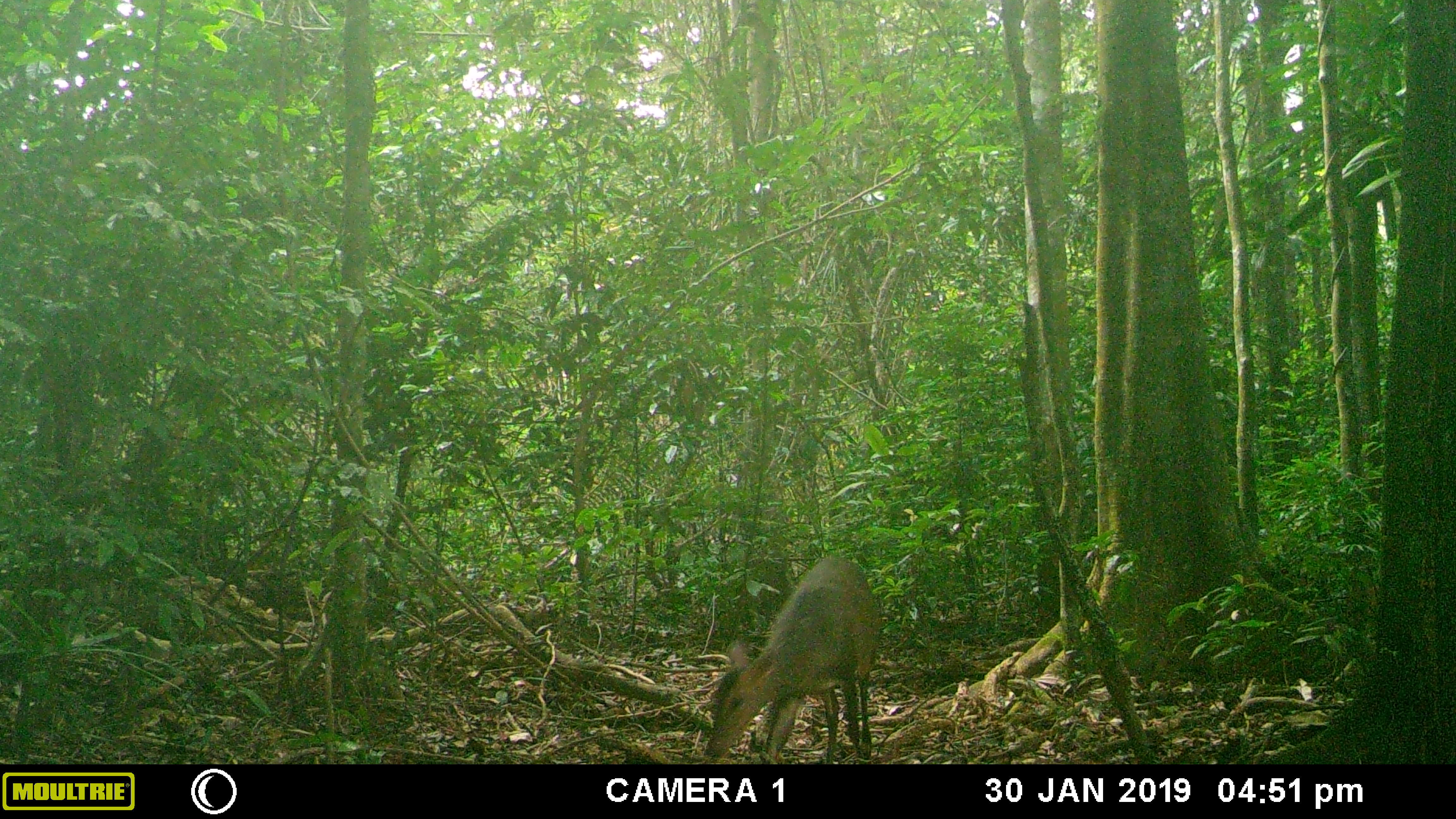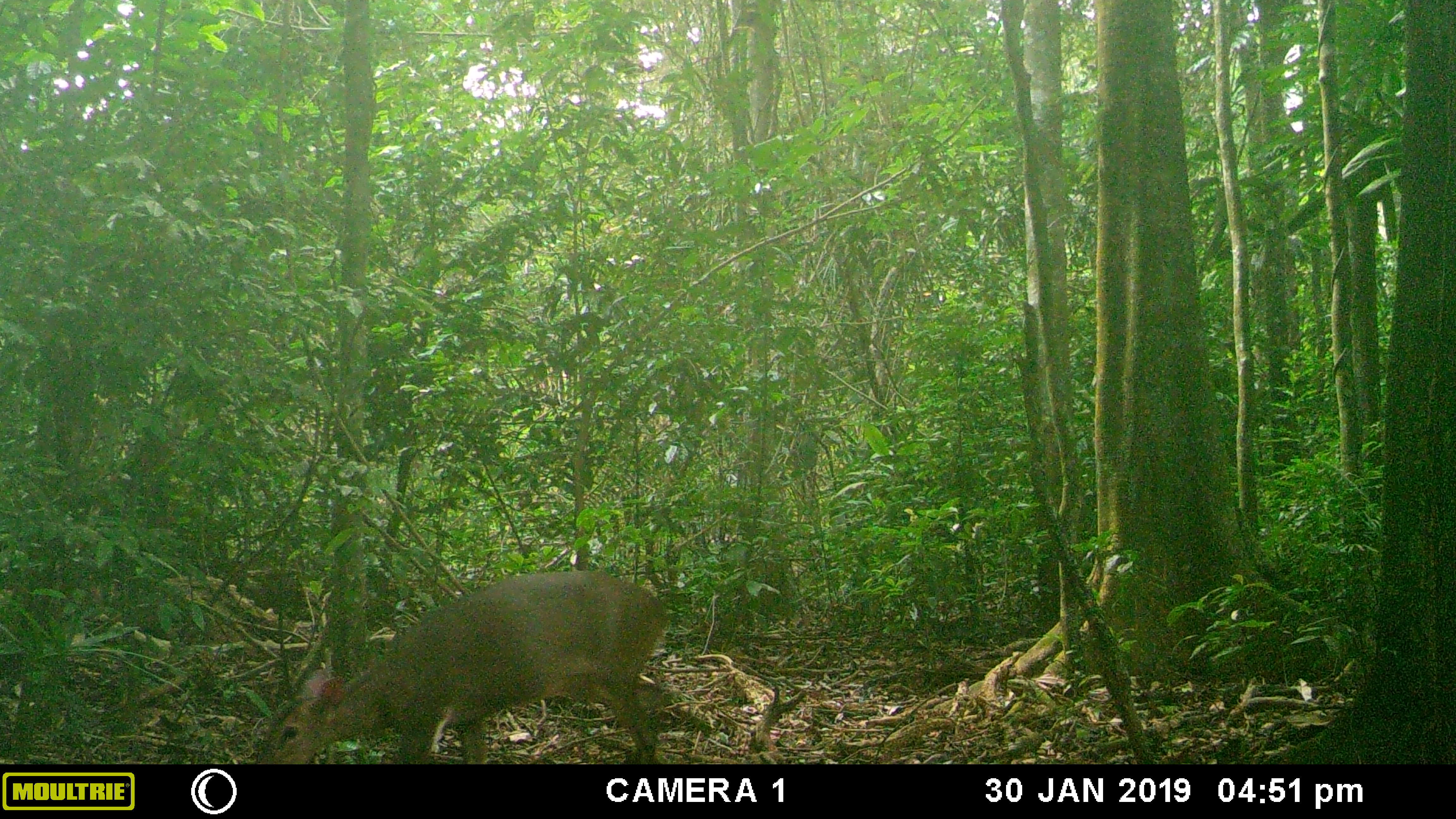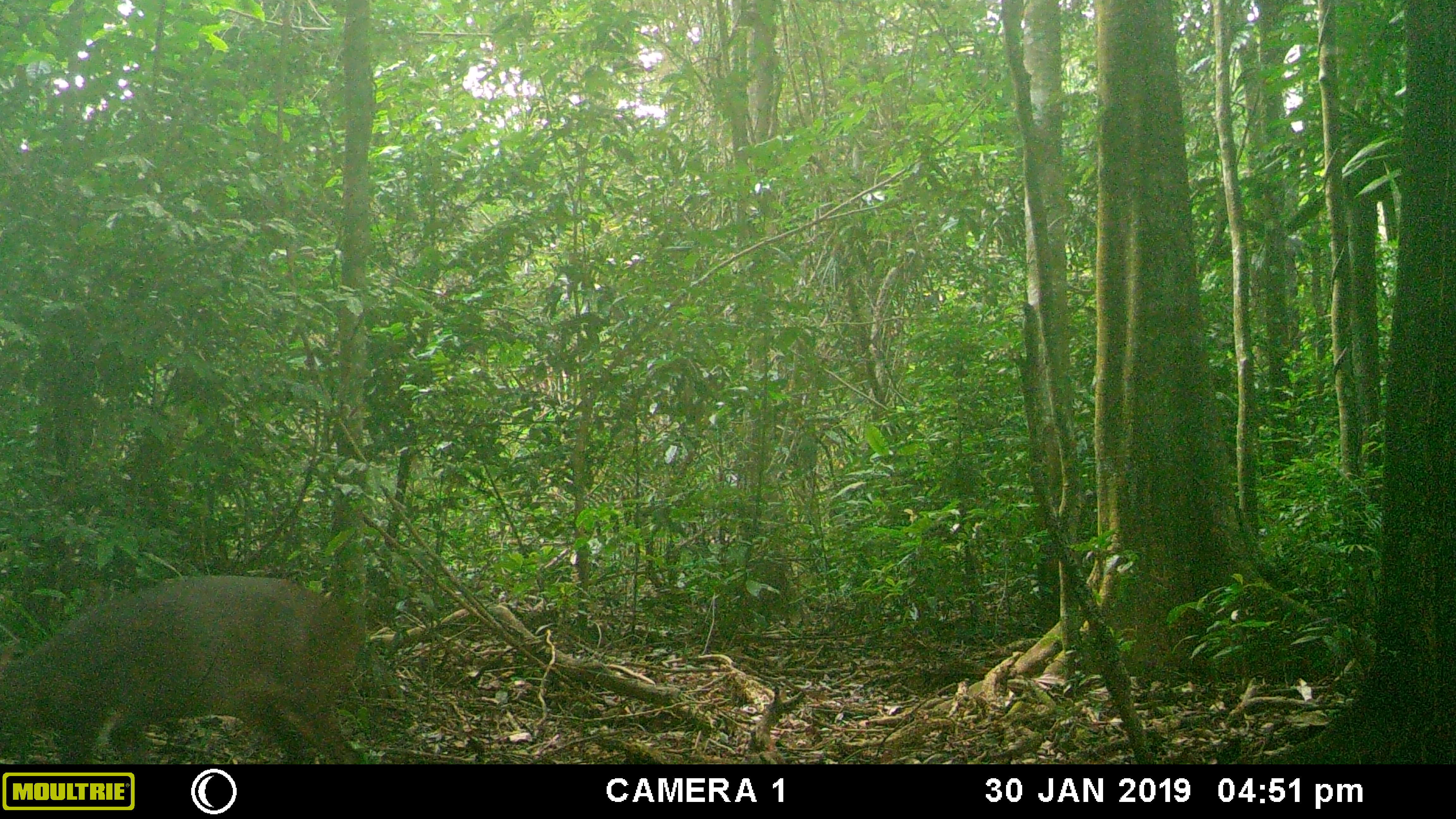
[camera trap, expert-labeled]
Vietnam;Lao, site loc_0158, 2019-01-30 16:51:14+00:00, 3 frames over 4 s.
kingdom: Animalia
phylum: Chordata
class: Mammalia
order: Artiodactyla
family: Cervidae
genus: Muntiacus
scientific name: Muntiacus vuquangensis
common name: large-antlered muntjac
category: large antlered muntjac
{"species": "large antlered muntjac (large-antlered muntjac) (Muntiacus vuquangensis)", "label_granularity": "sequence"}